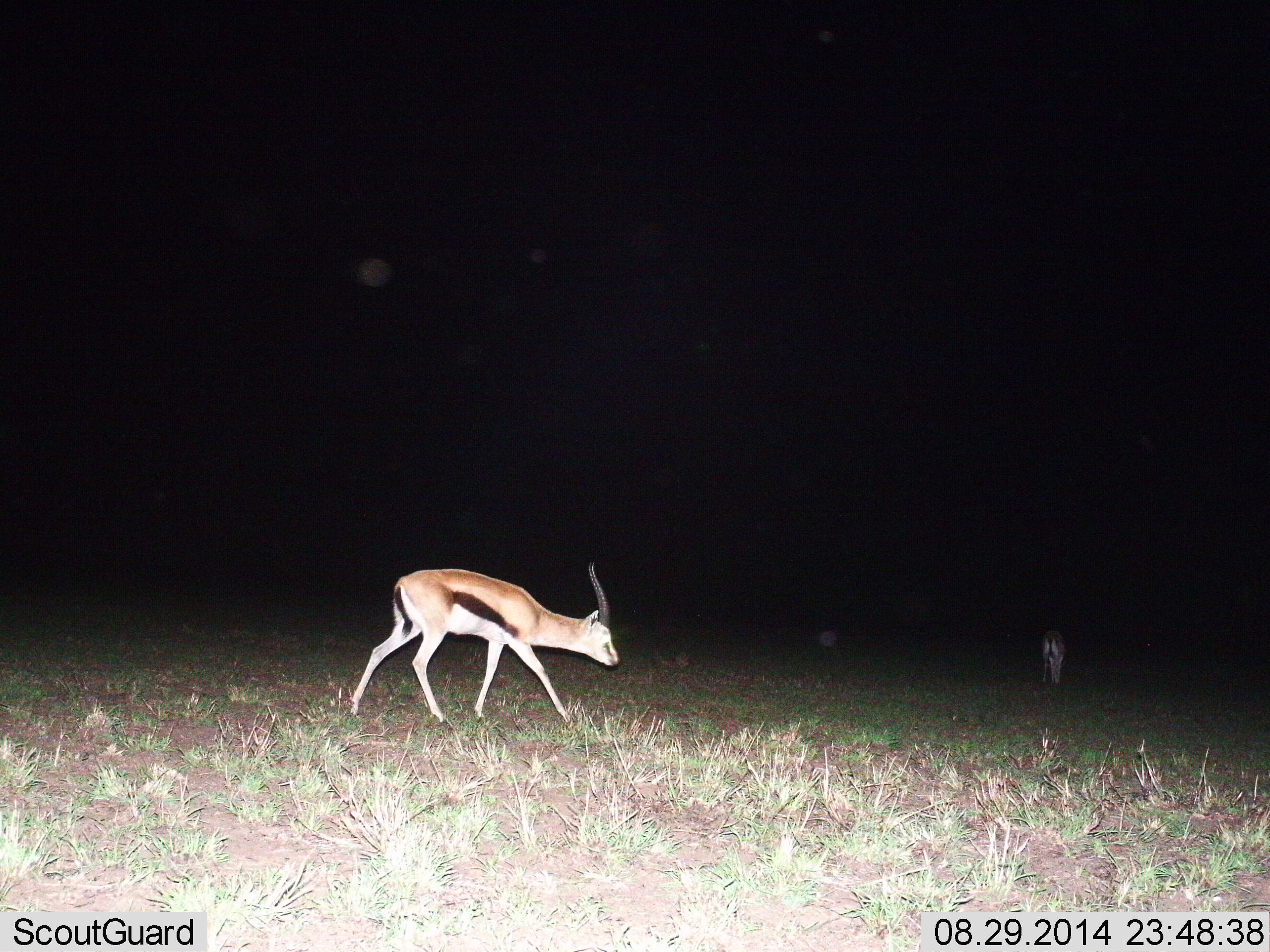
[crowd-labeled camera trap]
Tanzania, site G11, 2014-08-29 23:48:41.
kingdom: Animalia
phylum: Chordata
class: Mammalia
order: Artiodactyla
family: Bovidae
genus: Eudorcas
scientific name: Eudorcas thomsonii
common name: thomson's gazelle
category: gazellethomsons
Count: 2.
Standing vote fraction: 10%.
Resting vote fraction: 0%.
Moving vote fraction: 90%.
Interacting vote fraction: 0%.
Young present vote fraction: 0%.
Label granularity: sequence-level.